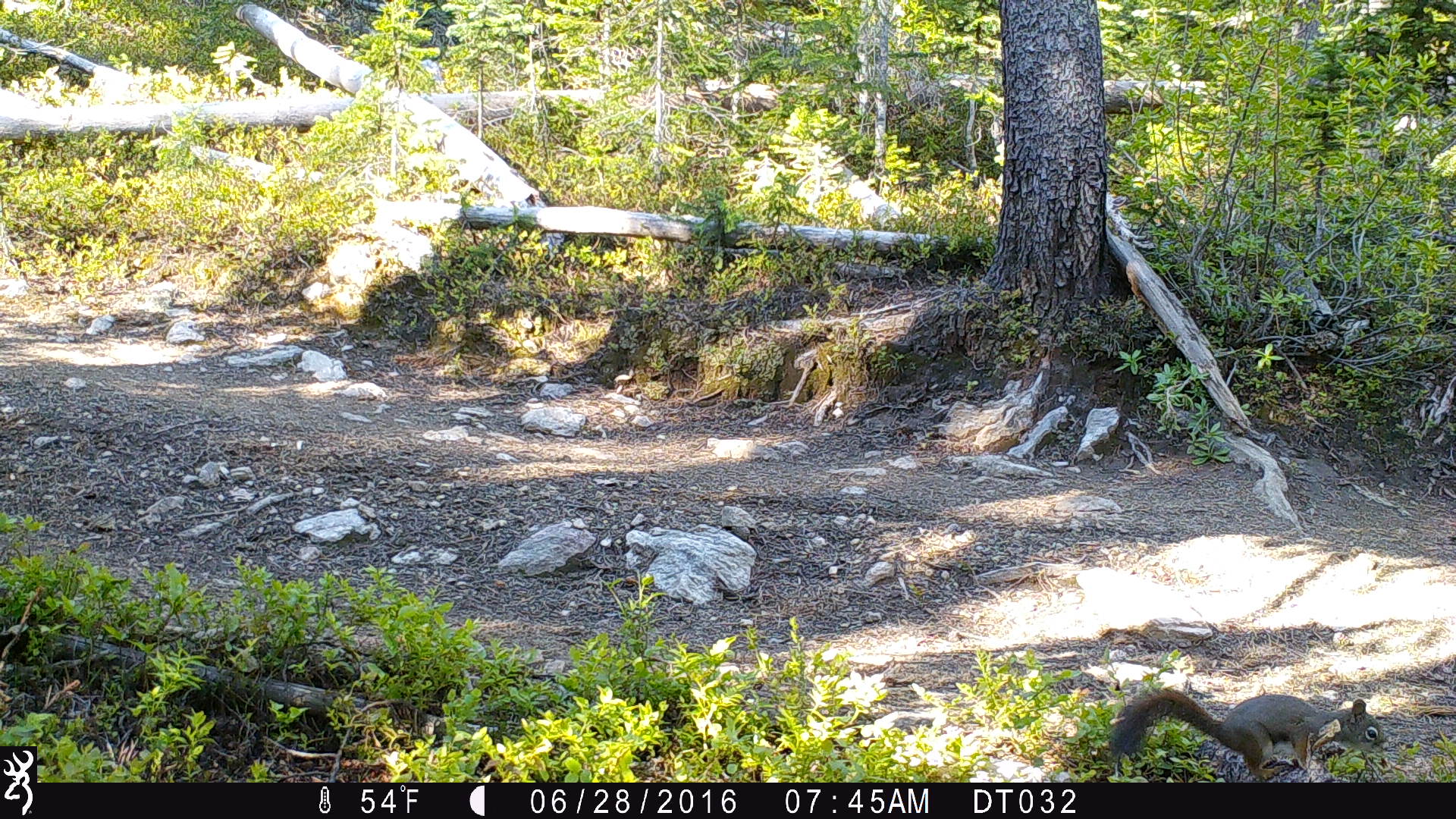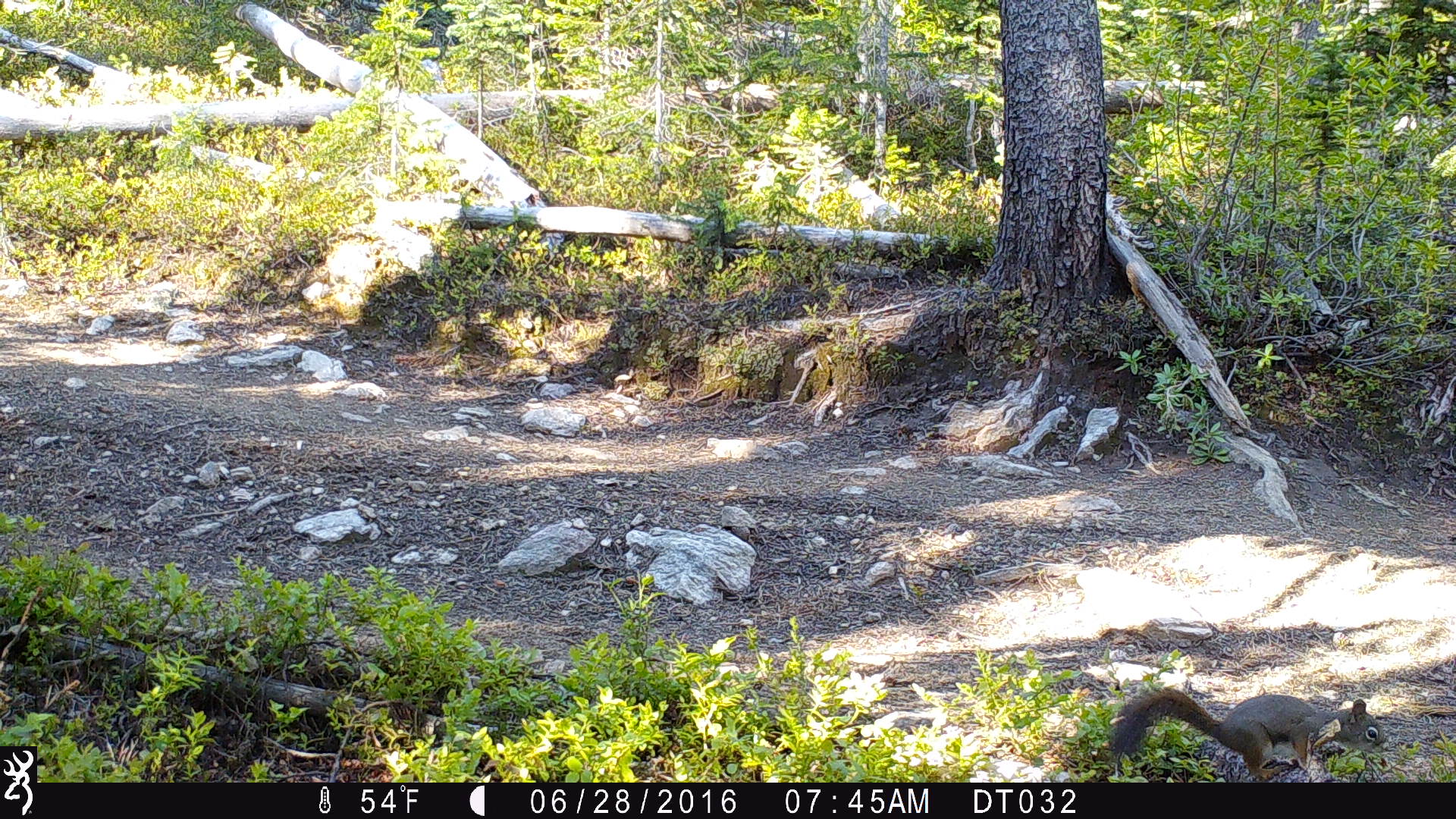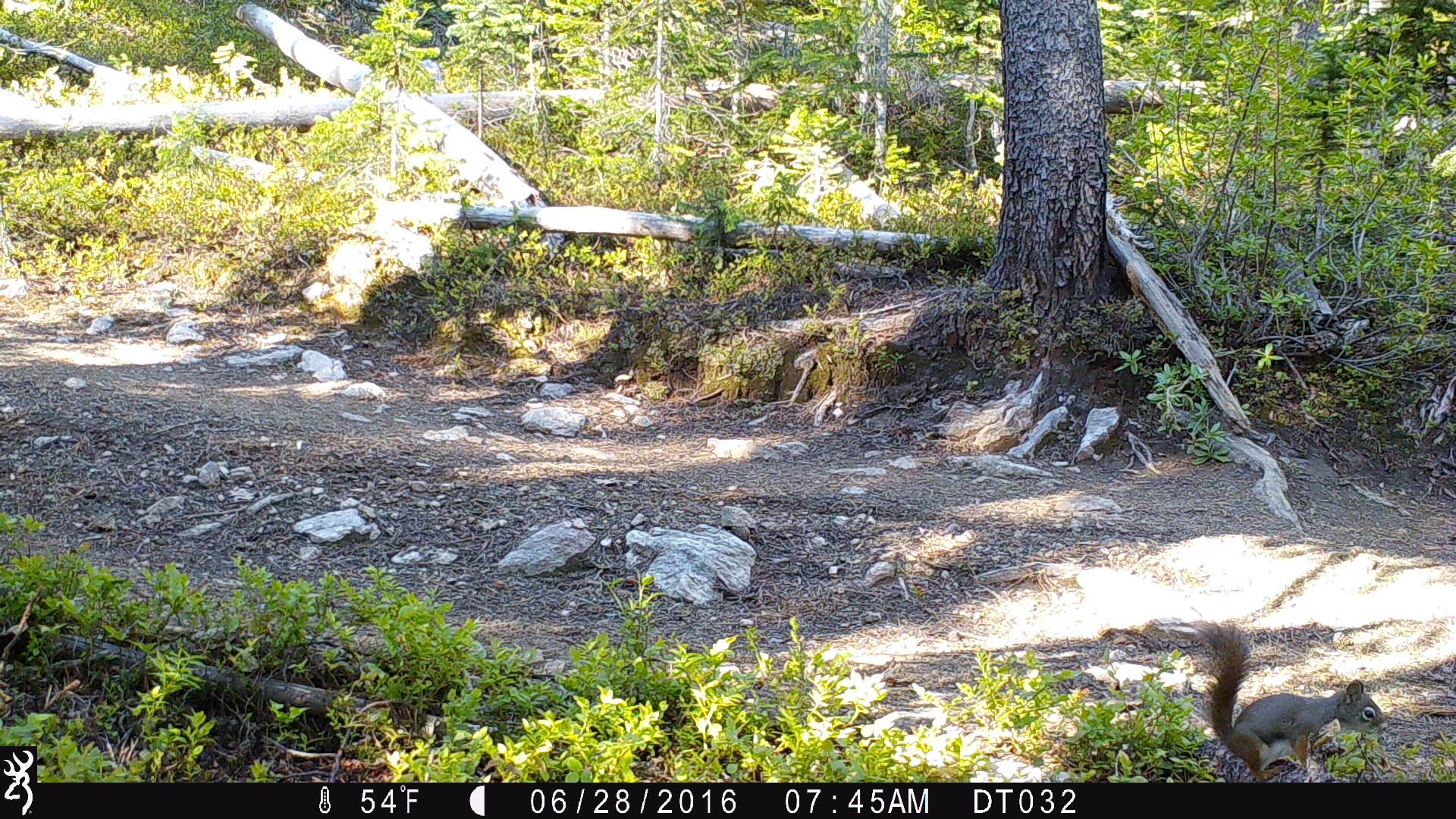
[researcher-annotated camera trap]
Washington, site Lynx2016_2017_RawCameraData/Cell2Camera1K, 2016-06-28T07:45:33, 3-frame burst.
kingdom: Animalia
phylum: Chordata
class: Mammalia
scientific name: Mammalia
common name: small mammal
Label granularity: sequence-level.